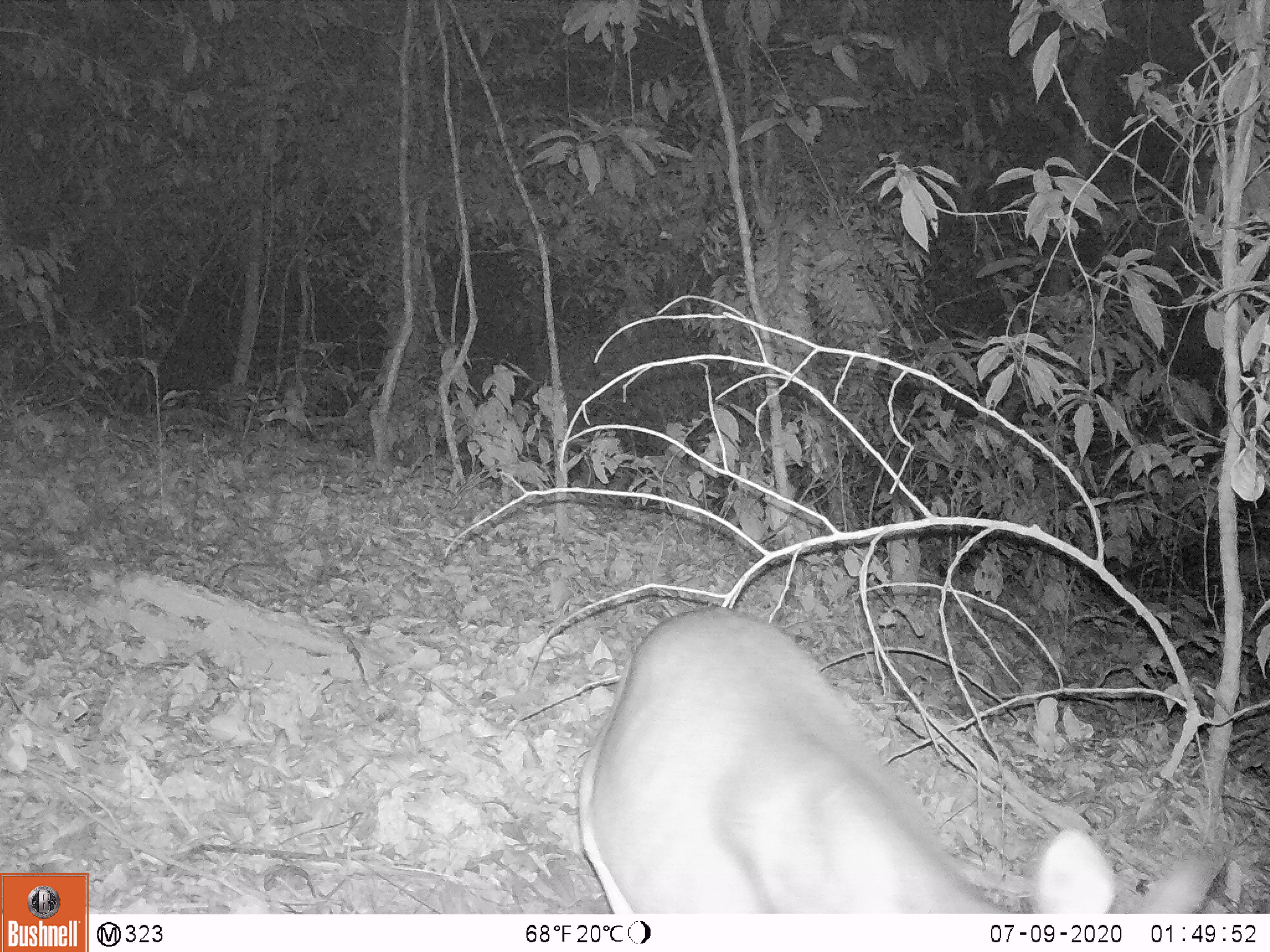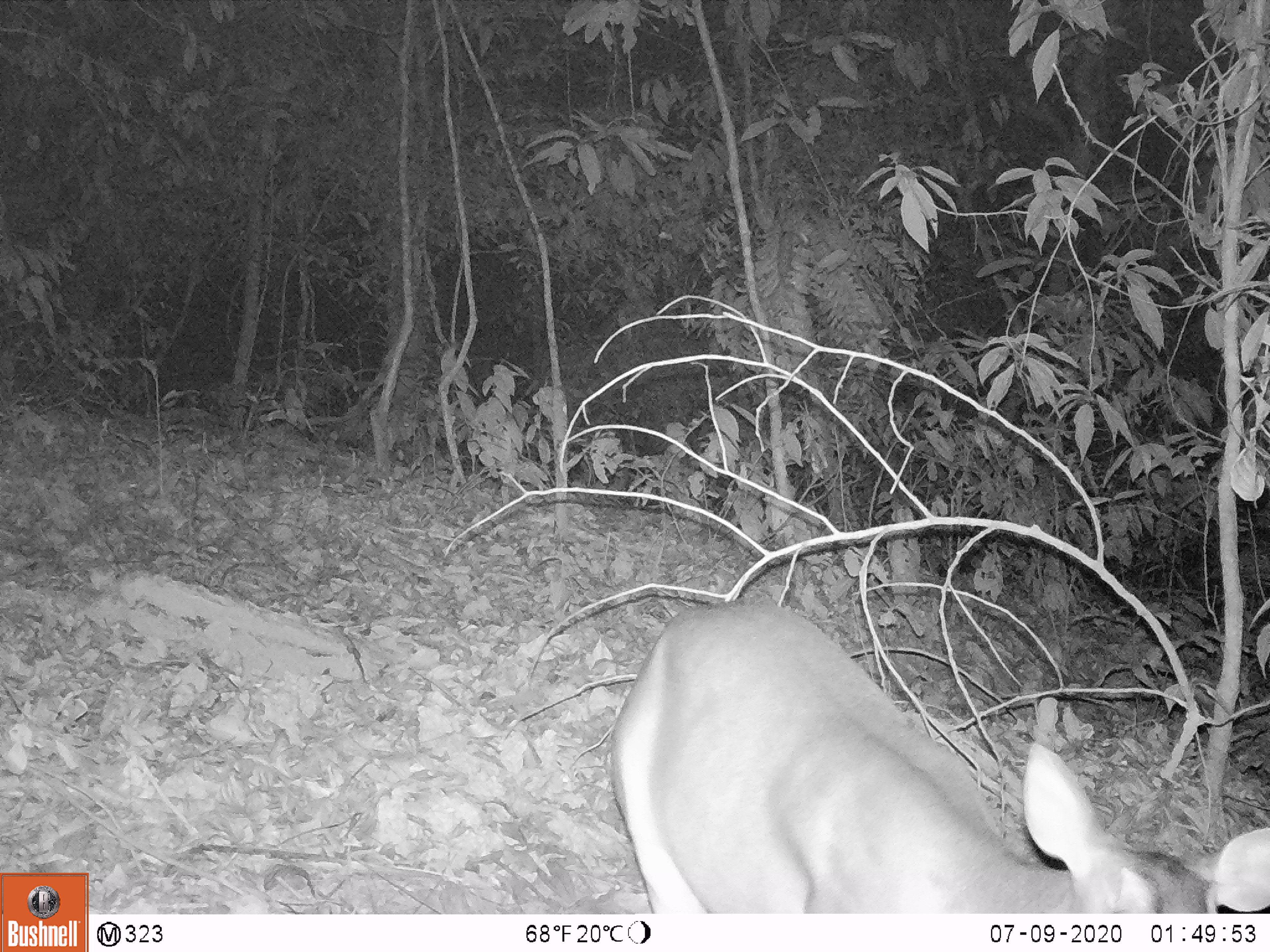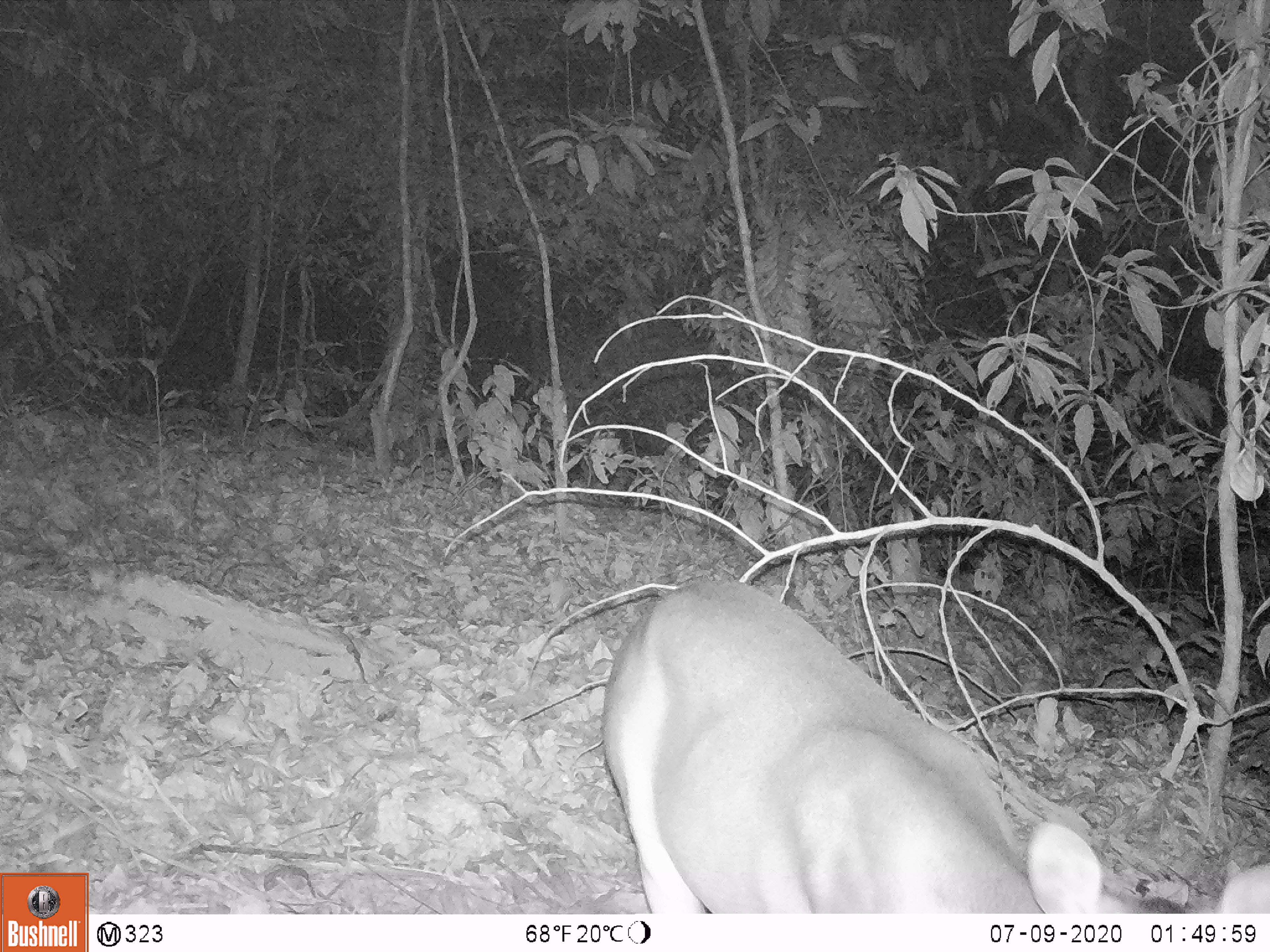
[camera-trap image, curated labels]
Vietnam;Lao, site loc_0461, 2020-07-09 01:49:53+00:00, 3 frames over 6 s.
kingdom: Animalia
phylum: Chordata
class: Mammalia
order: Artiodactyla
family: Cervidae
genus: Muntiacus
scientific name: Muntiacus vuquangensis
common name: large-antlered muntjac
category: large antlered muntjac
Large antlered muntjac (large-antlered muntjac) (Muntiacus vuquangensis). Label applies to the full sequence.